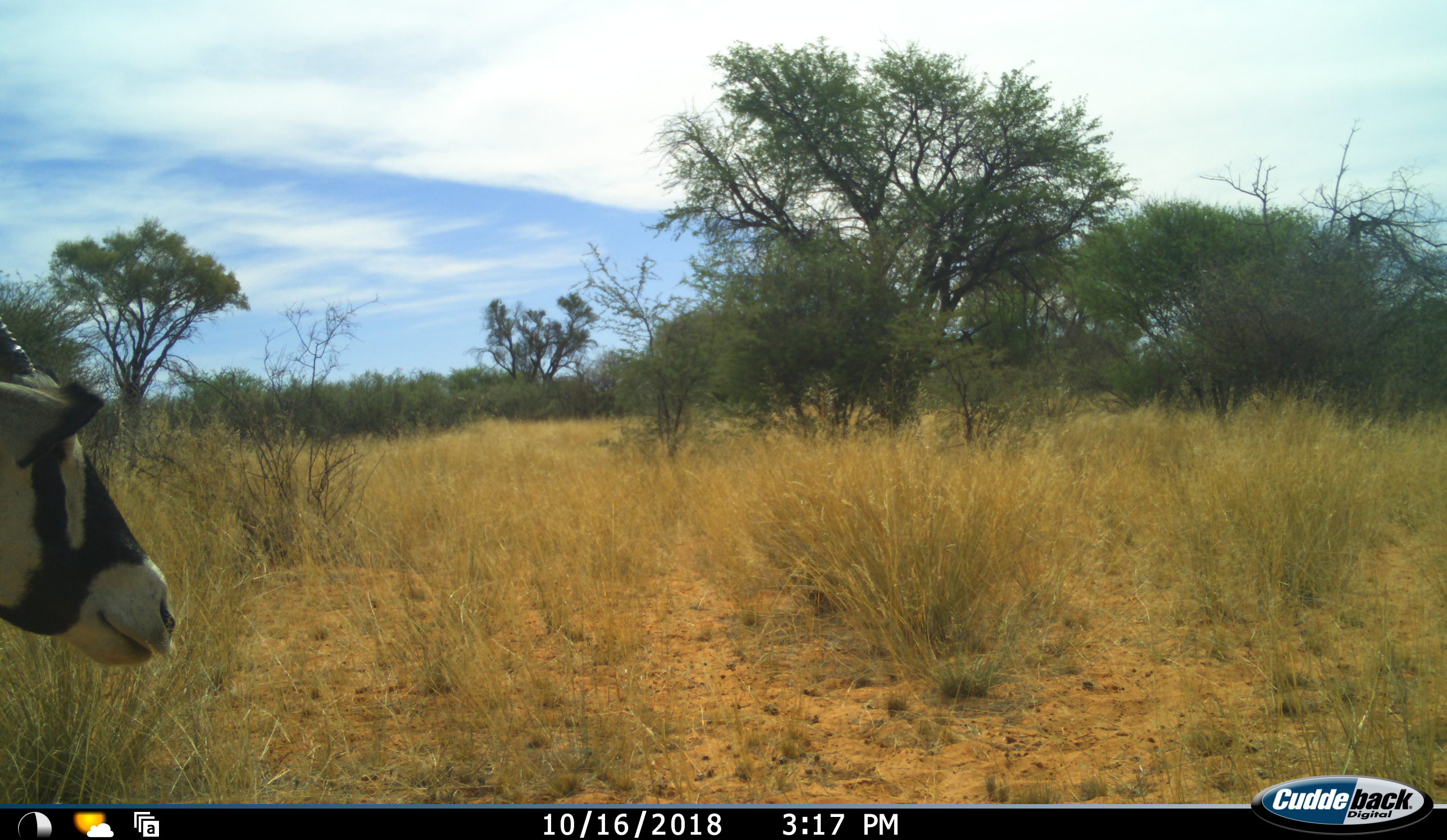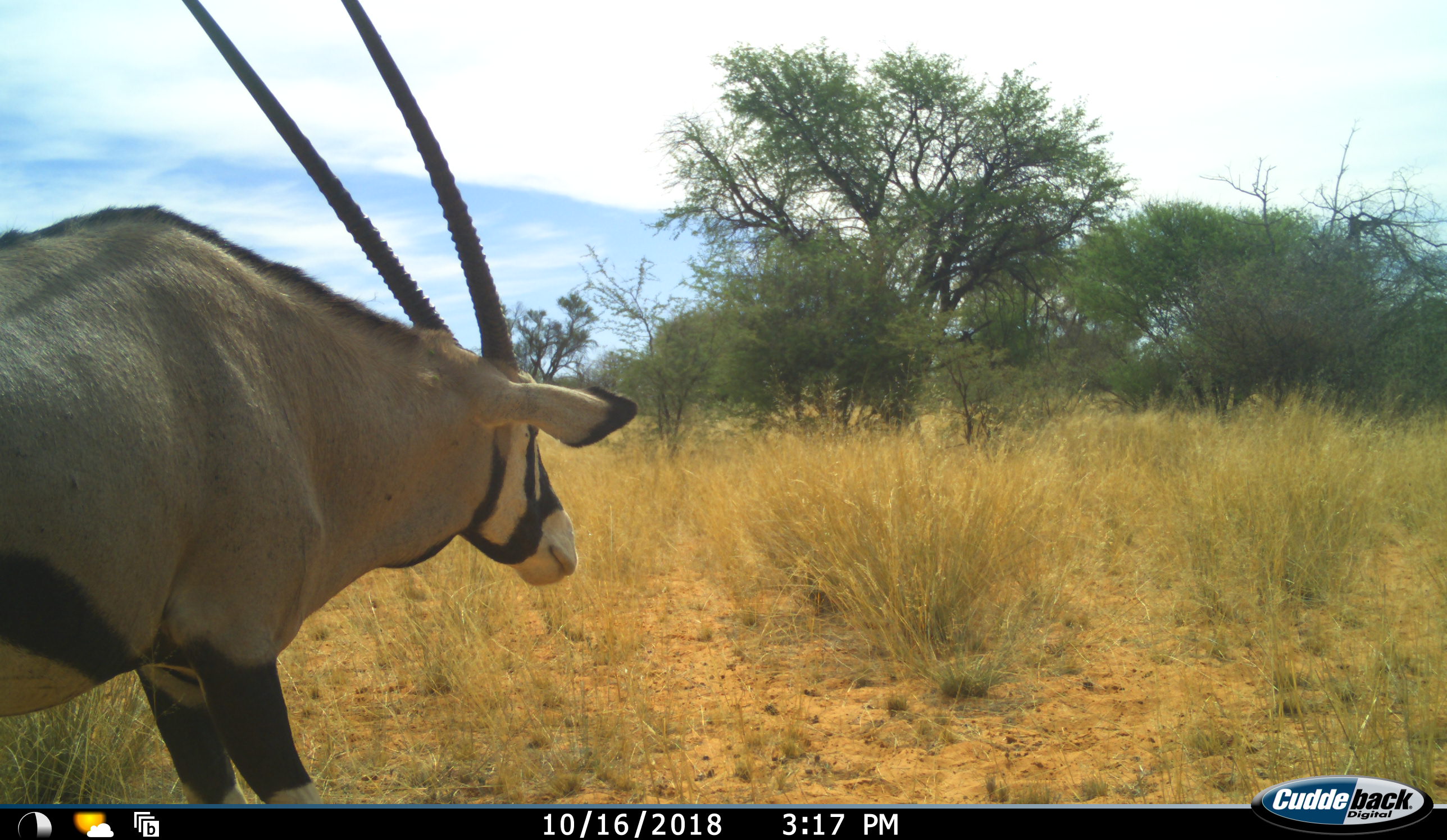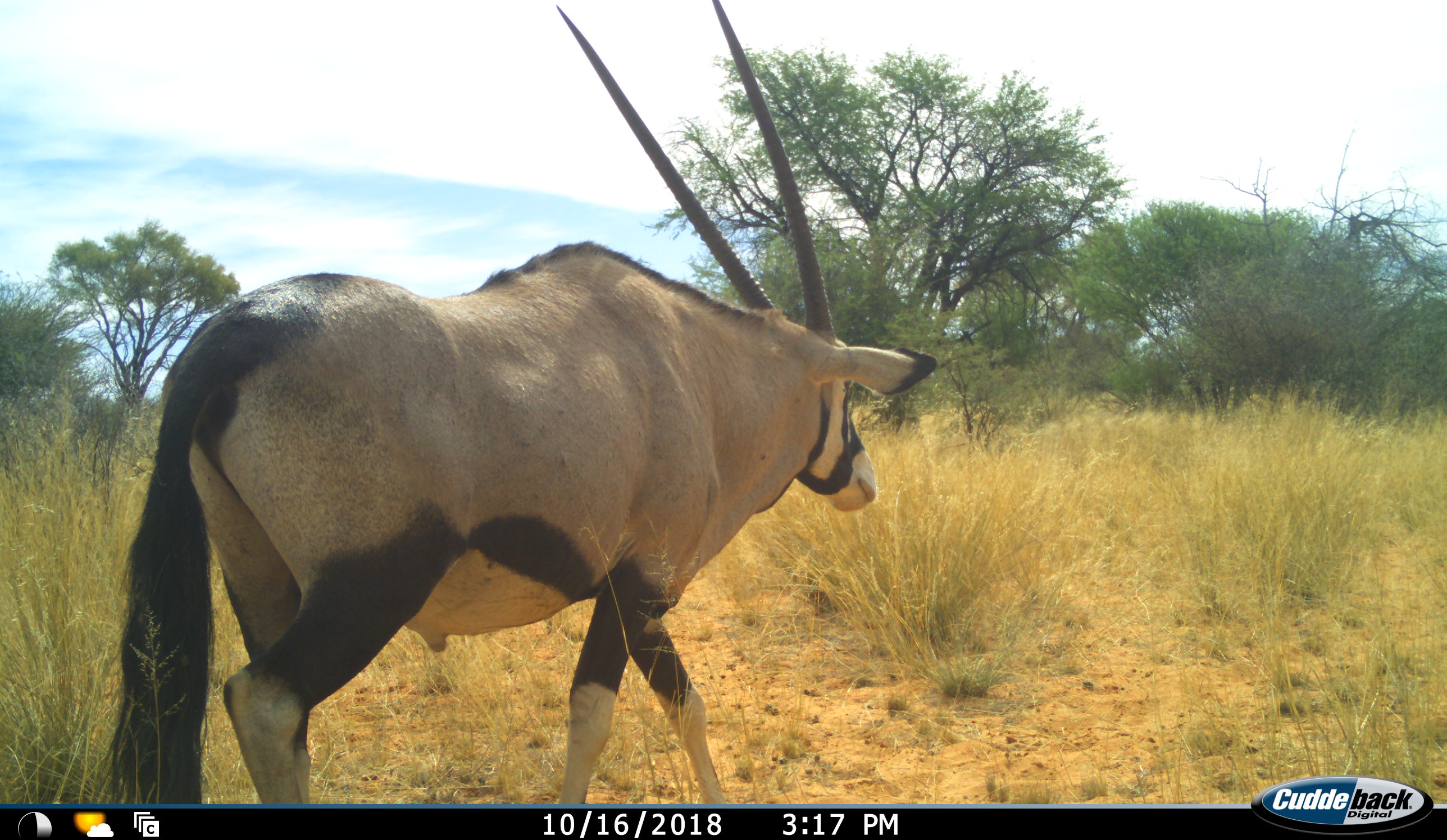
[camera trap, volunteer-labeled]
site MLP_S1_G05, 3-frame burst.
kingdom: Animalia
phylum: Chordata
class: Mammalia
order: Artiodactyla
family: Bovidae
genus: Oryx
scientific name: Oryx gazella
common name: gemsbok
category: oryx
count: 1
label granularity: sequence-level